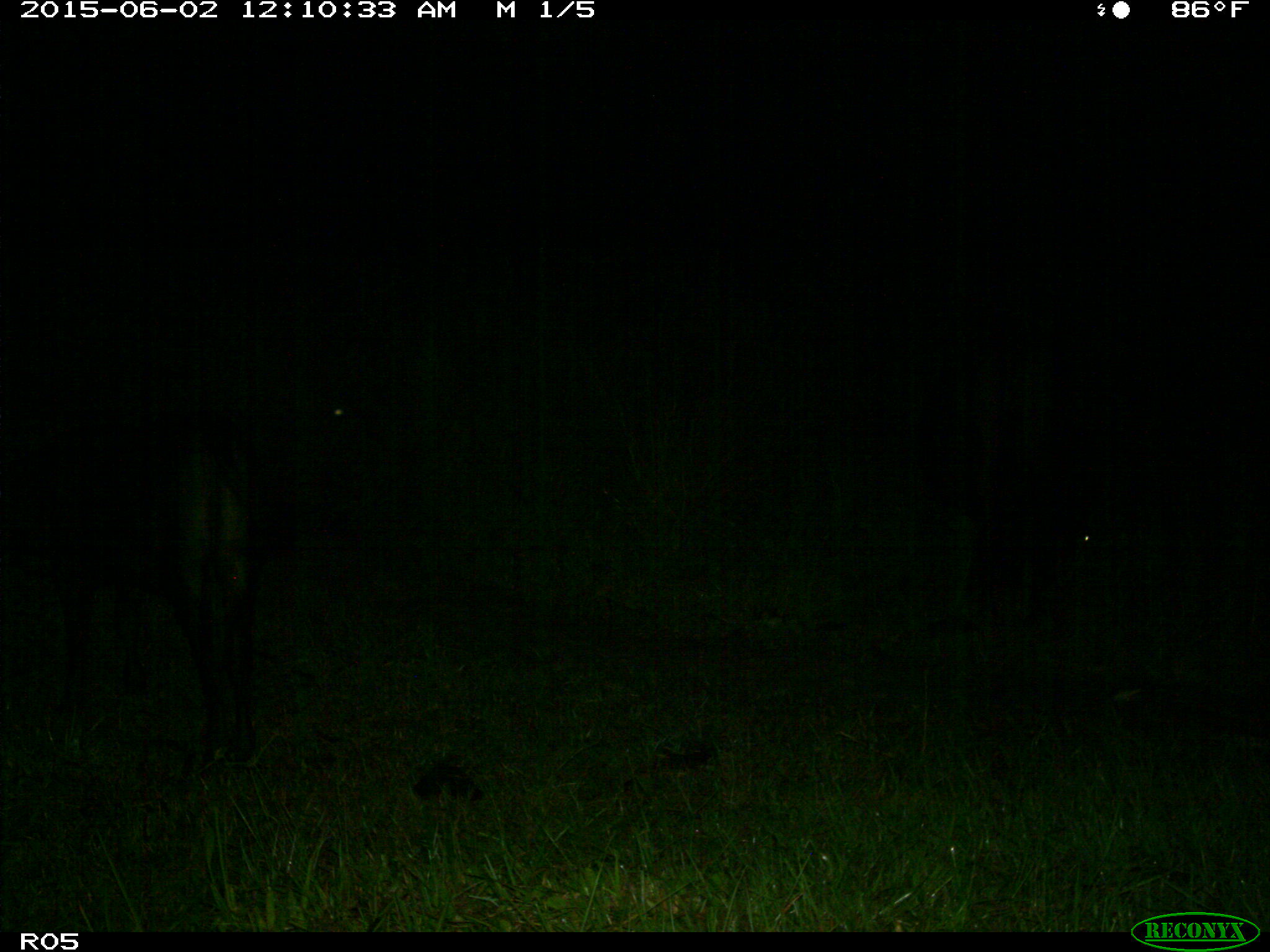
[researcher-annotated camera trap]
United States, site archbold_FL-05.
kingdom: Animalia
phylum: Chordata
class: Mammalia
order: Artiodactyla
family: Bovidae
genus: Bos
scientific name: Bos taurus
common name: domestic cow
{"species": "Bos taurus (domestic cow)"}